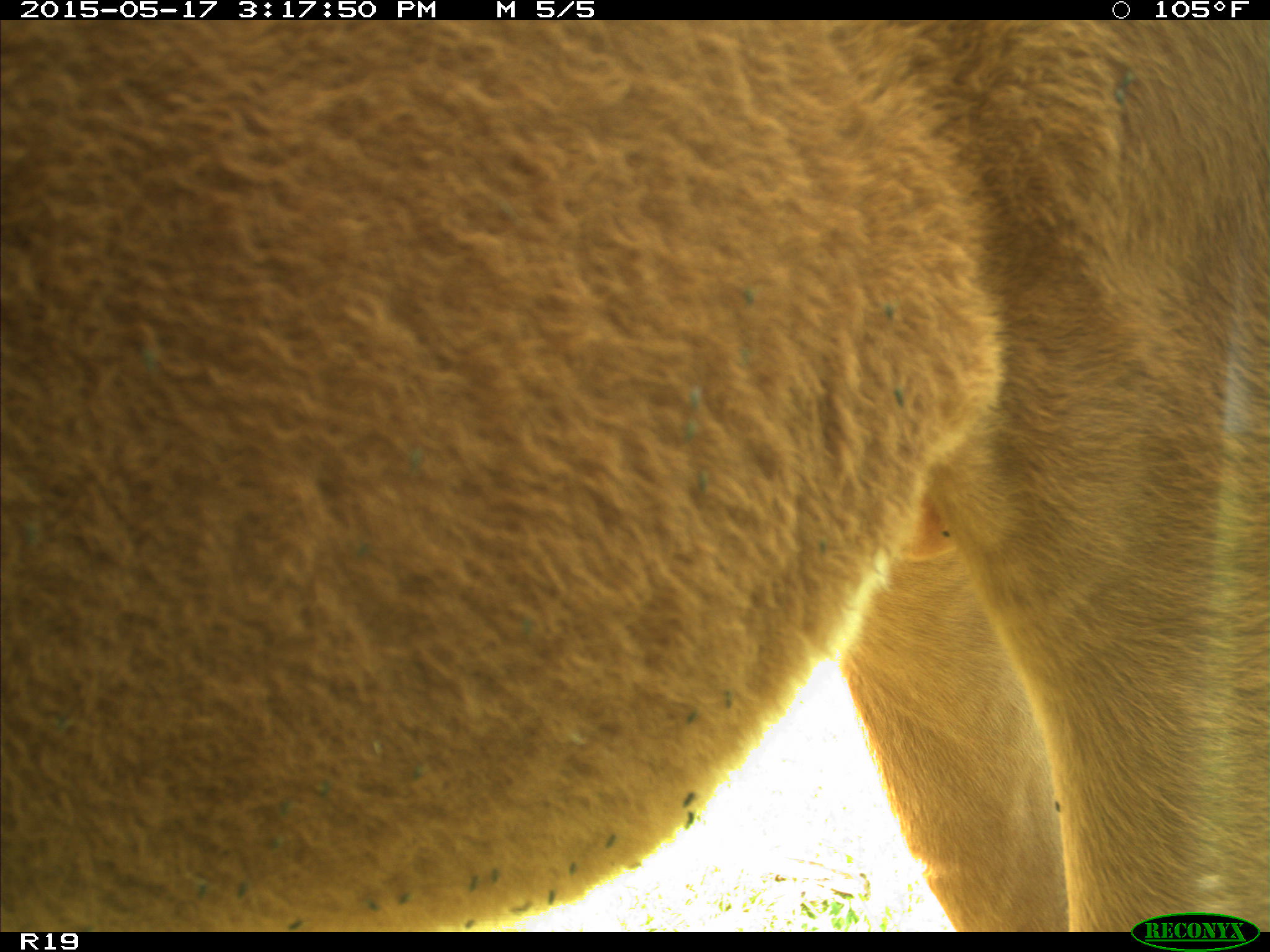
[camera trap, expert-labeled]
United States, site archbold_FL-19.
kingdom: Animalia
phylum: Chordata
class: Mammalia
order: Artiodactyla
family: Bovidae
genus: Bos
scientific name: Bos taurus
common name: domestic cow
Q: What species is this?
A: Bos taurus (domestic cow).